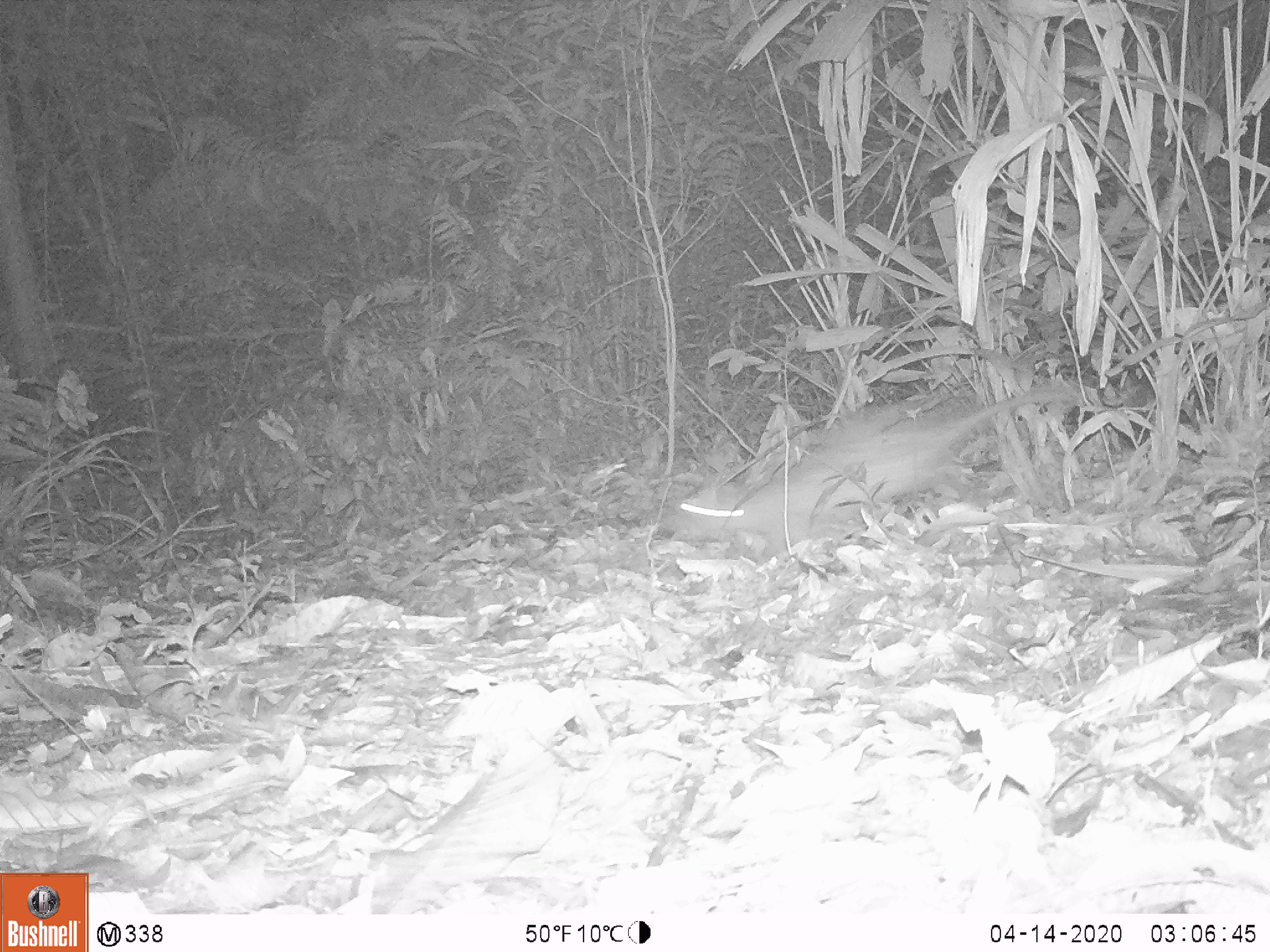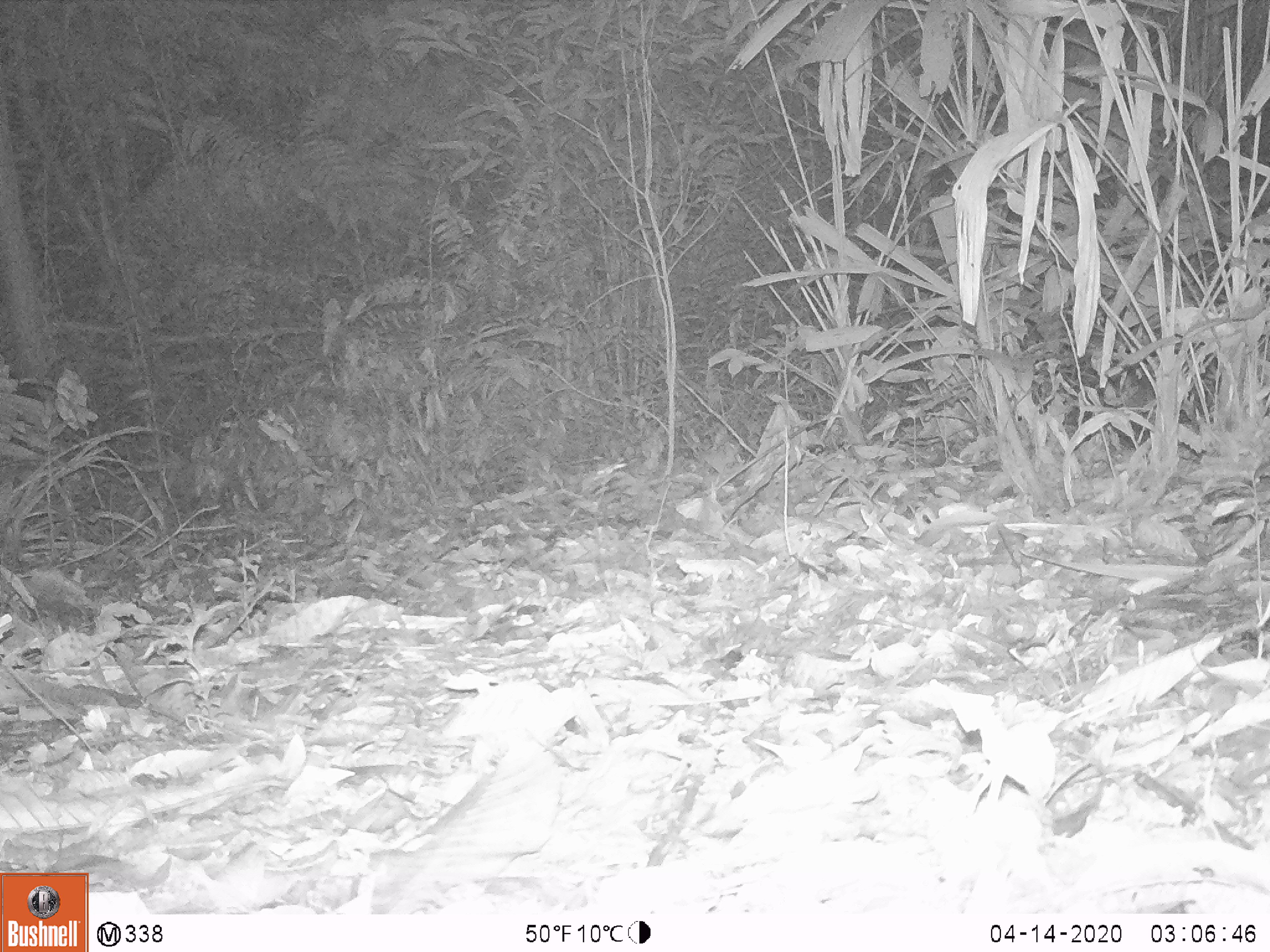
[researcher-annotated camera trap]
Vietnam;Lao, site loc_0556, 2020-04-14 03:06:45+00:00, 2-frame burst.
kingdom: Animalia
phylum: Chordata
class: Mammalia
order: Rodentia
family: Hystricidae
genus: Atherurus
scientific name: Atherurus macrourus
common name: asiatic brush-tailed porcupine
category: asiatic brush tailed porcupine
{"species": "asiatic brush tailed porcupine (asiatic brush-tailed porcupine) (Atherurus macrourus)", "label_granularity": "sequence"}